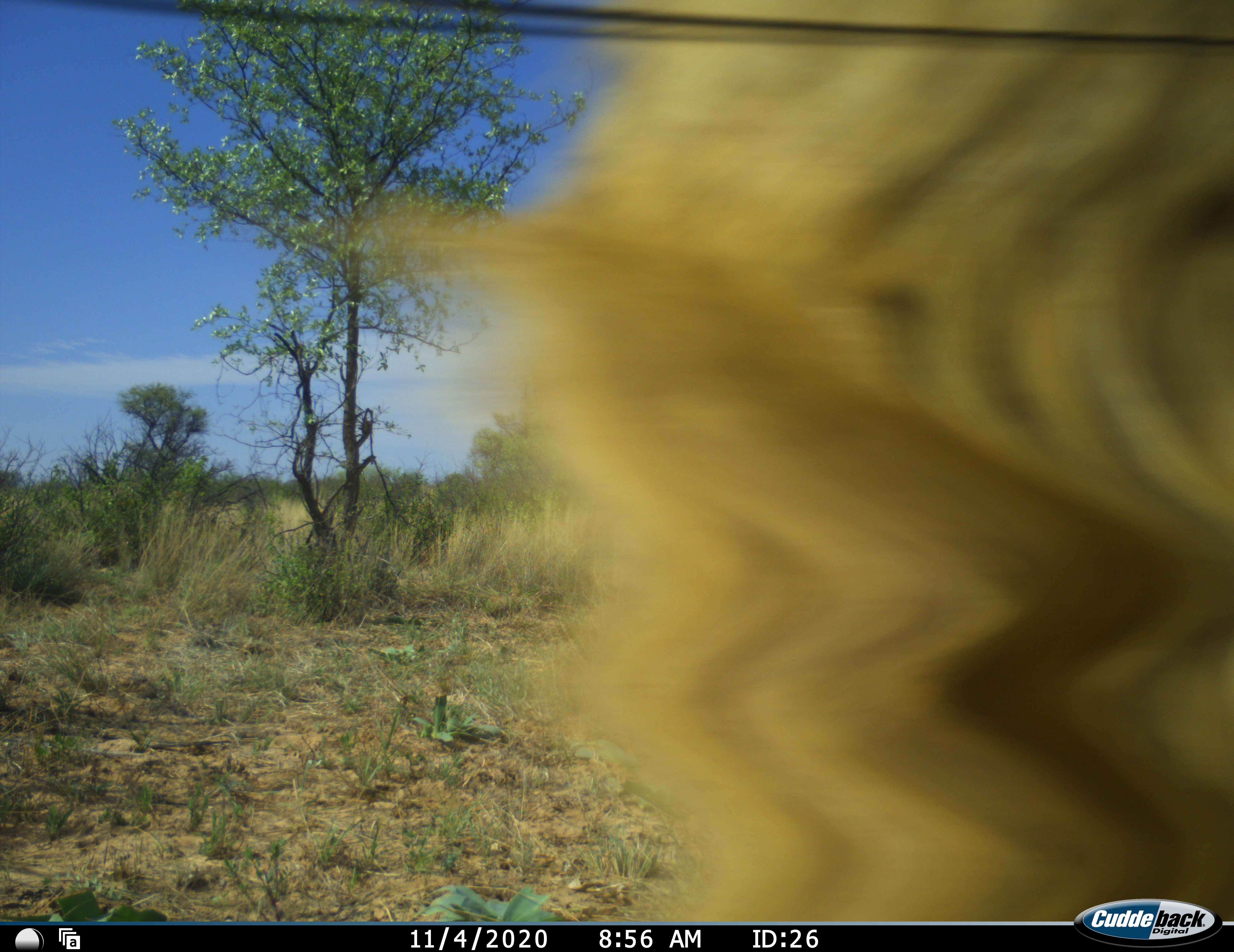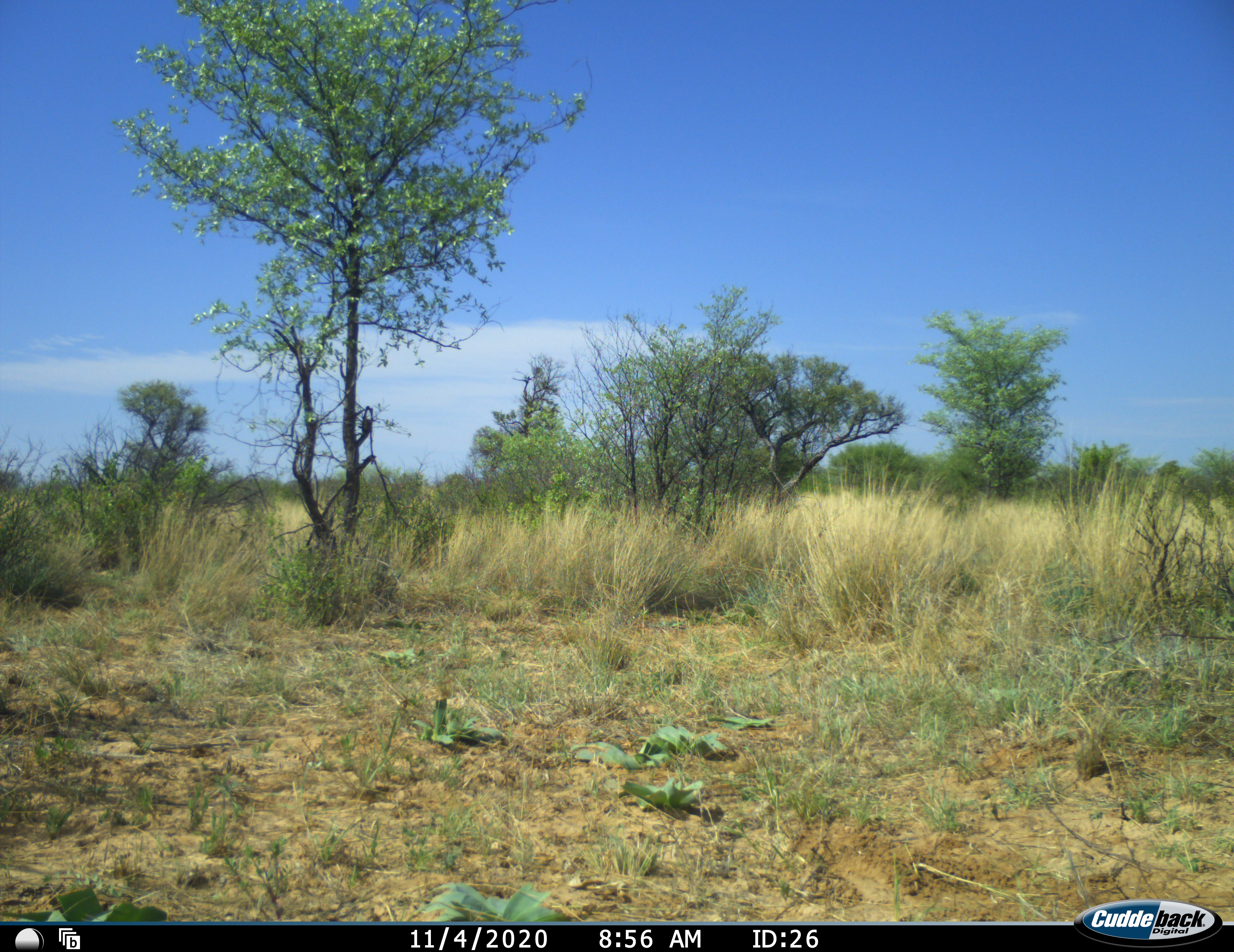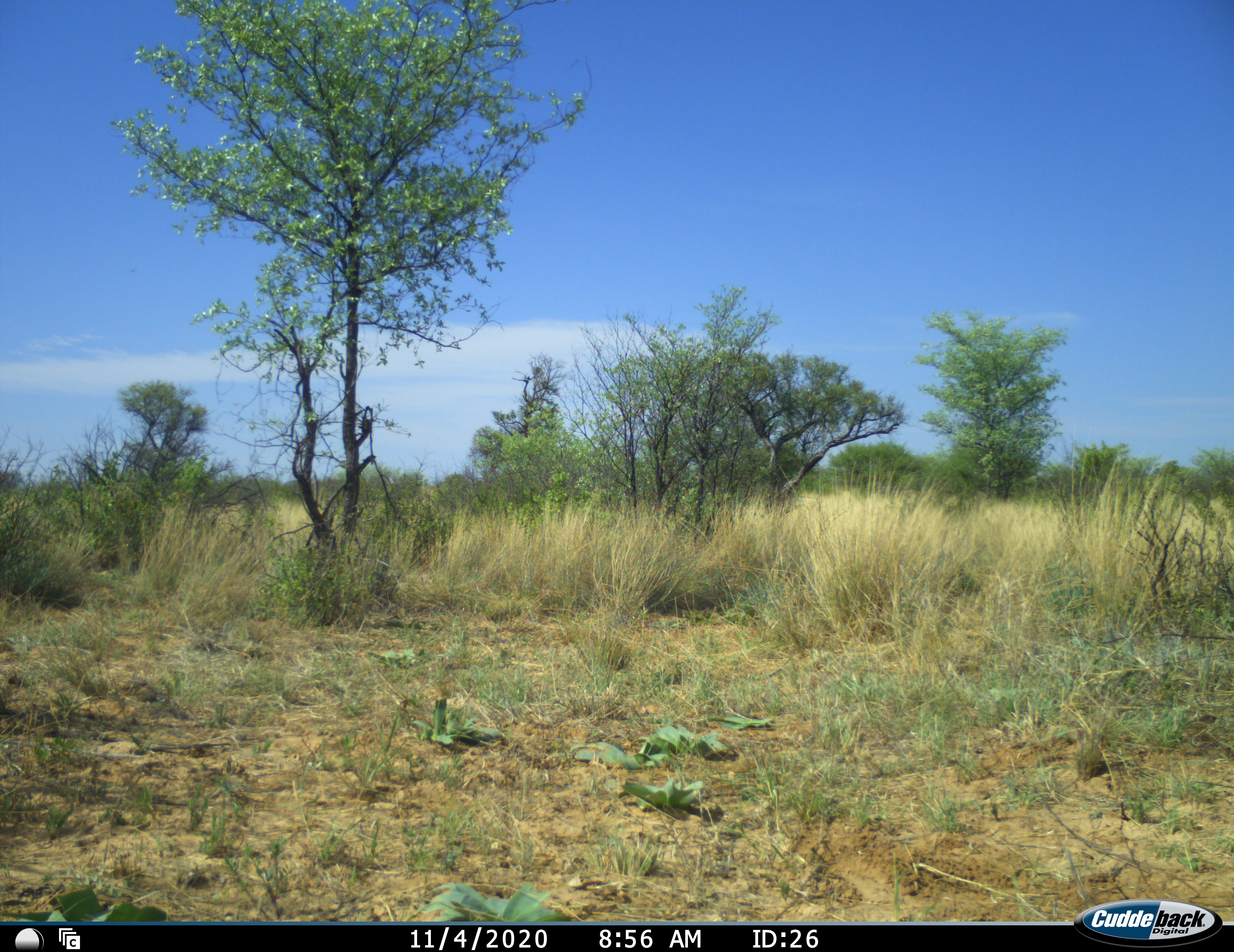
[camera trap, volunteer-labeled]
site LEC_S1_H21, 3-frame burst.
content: unidentified animal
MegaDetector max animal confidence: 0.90